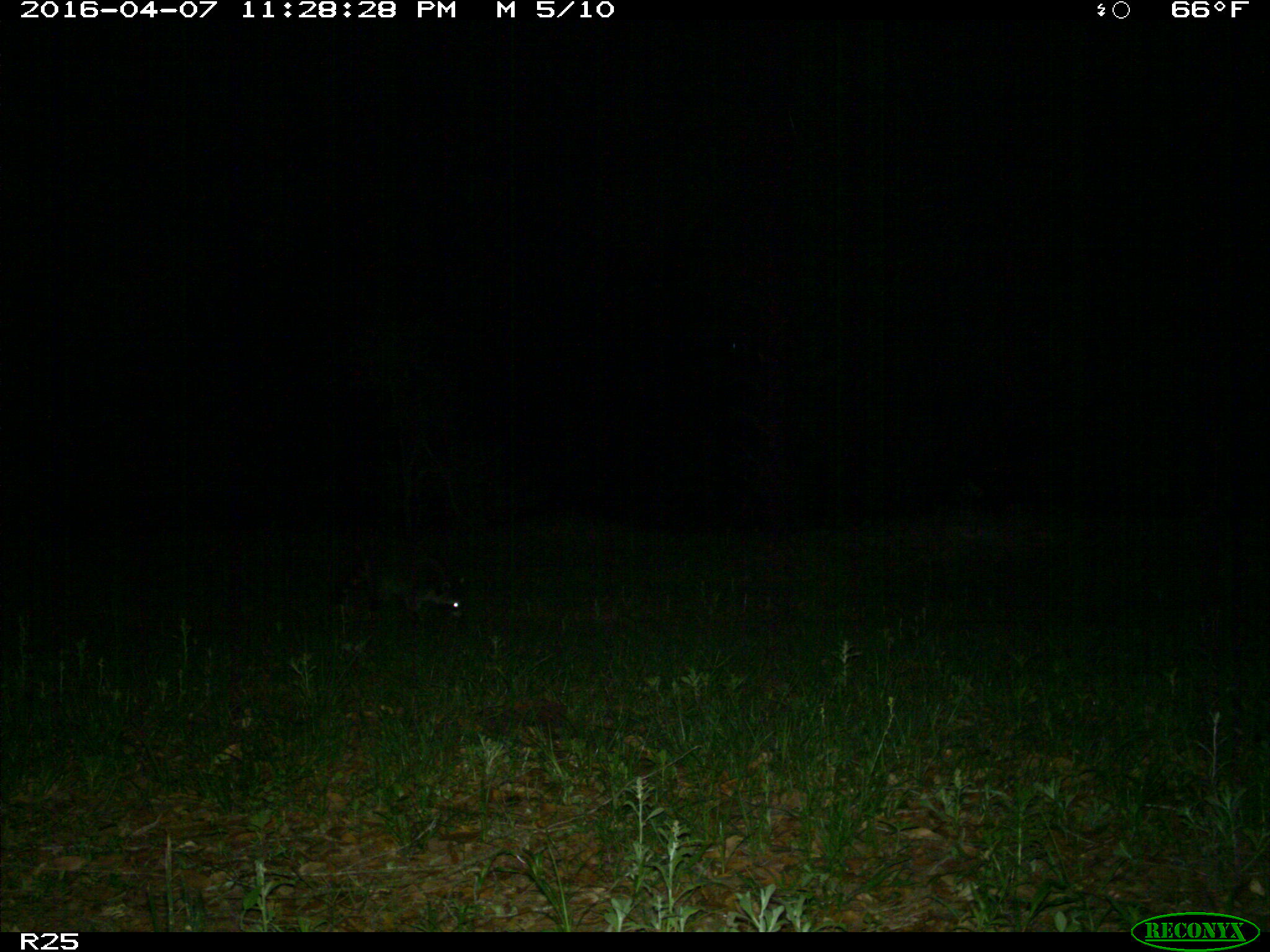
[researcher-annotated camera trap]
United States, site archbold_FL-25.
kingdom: Animalia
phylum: Chordata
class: Mammalia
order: Carnivora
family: Procyonidae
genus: Procyon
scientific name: Procyon lotor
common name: common raccoon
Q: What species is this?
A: Procyon lotor (common raccoon).